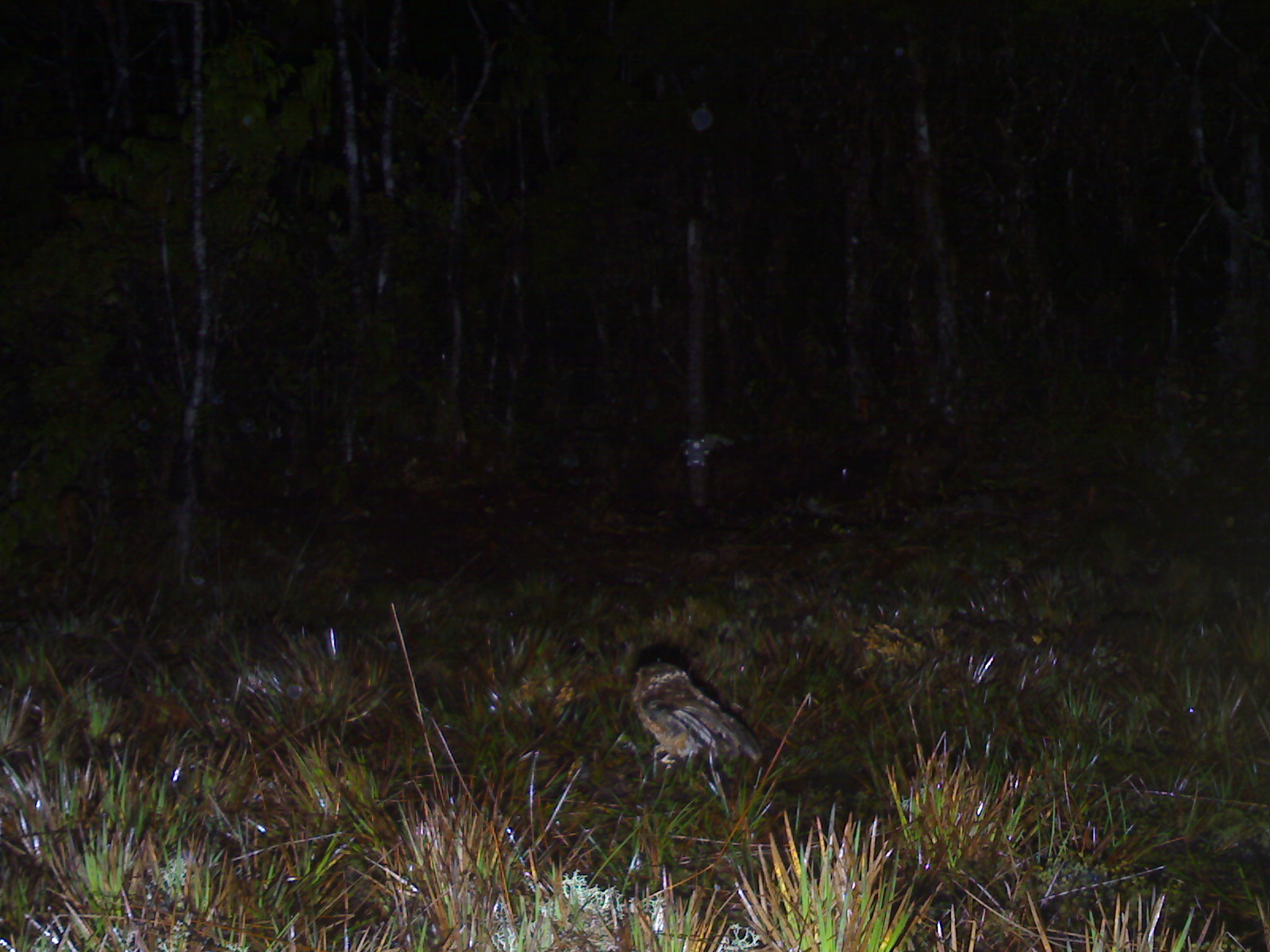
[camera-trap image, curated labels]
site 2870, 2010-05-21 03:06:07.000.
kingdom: Animalia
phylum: Chordata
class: Aves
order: Strigiformes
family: Strigidae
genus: Otus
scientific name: Otus spilocephalus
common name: mountain scops-owl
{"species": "Otus spilocephalus (mountain scops-owl)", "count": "1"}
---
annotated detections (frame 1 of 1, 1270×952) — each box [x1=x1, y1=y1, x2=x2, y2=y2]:
otus spilocephalus: [x1=629, y1=660, x2=764, y2=767]